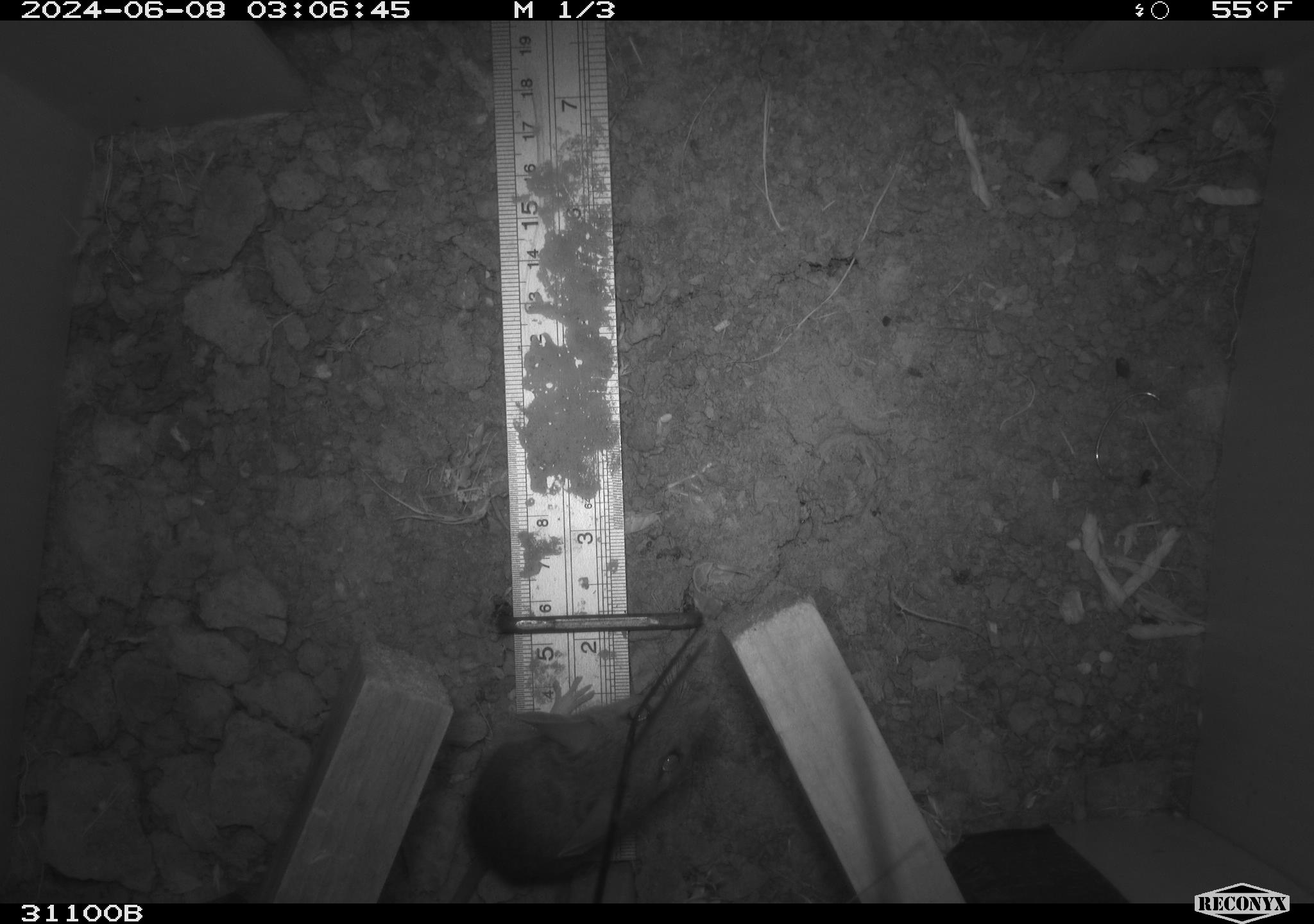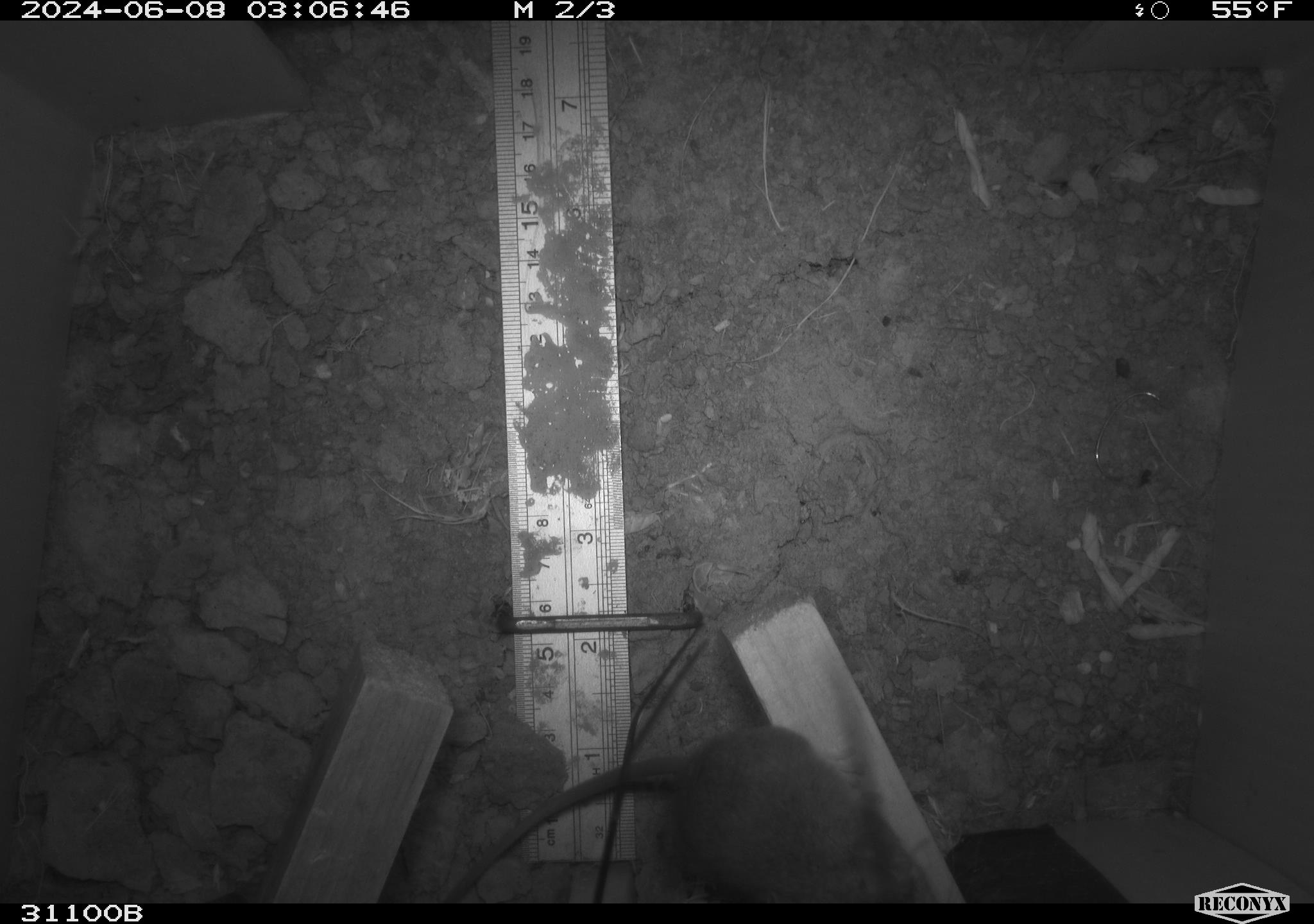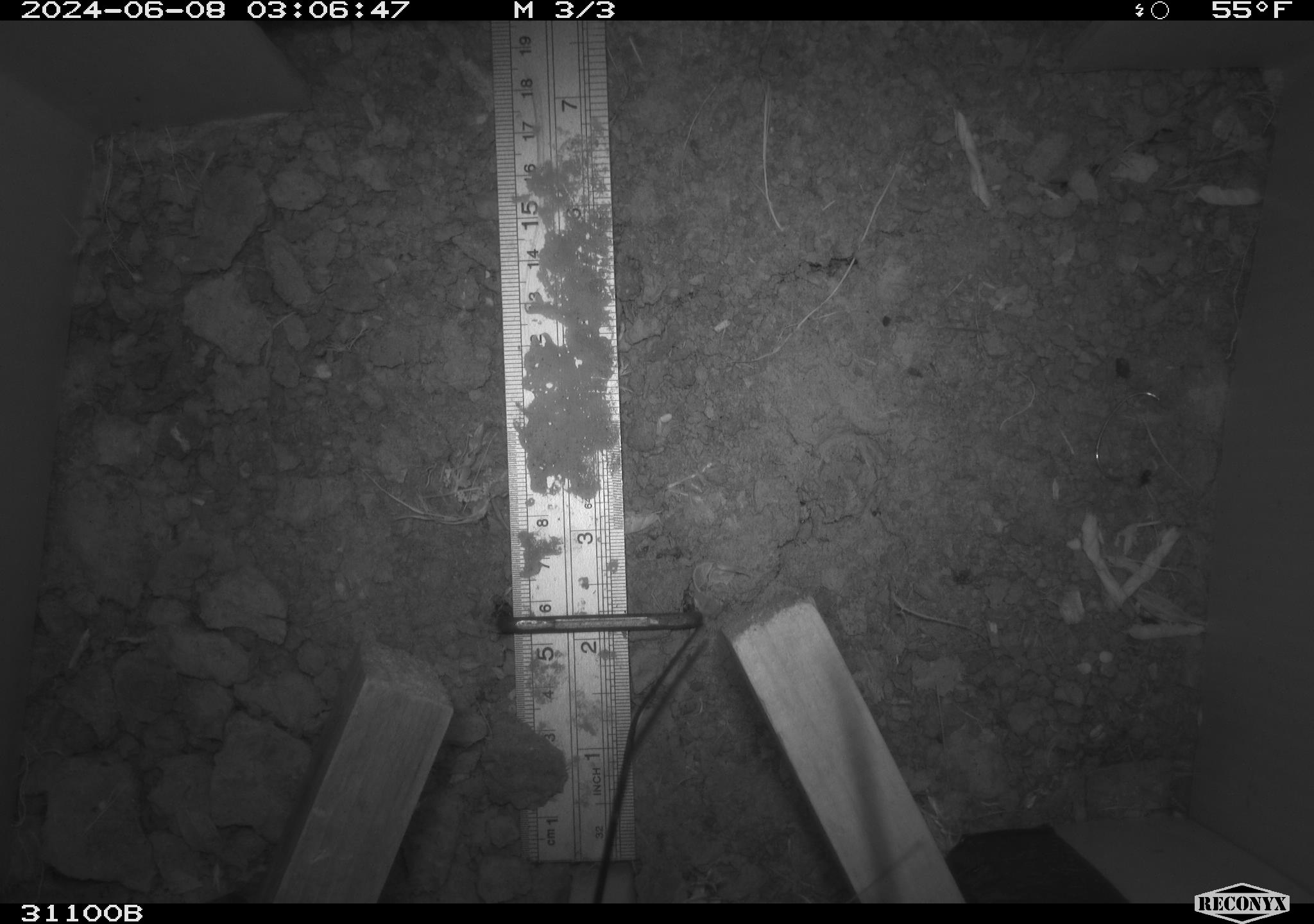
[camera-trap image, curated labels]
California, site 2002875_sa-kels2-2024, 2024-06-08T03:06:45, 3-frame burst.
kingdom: Animalia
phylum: Chordata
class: Mammalia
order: Rodentia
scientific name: Rodentia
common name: rodent